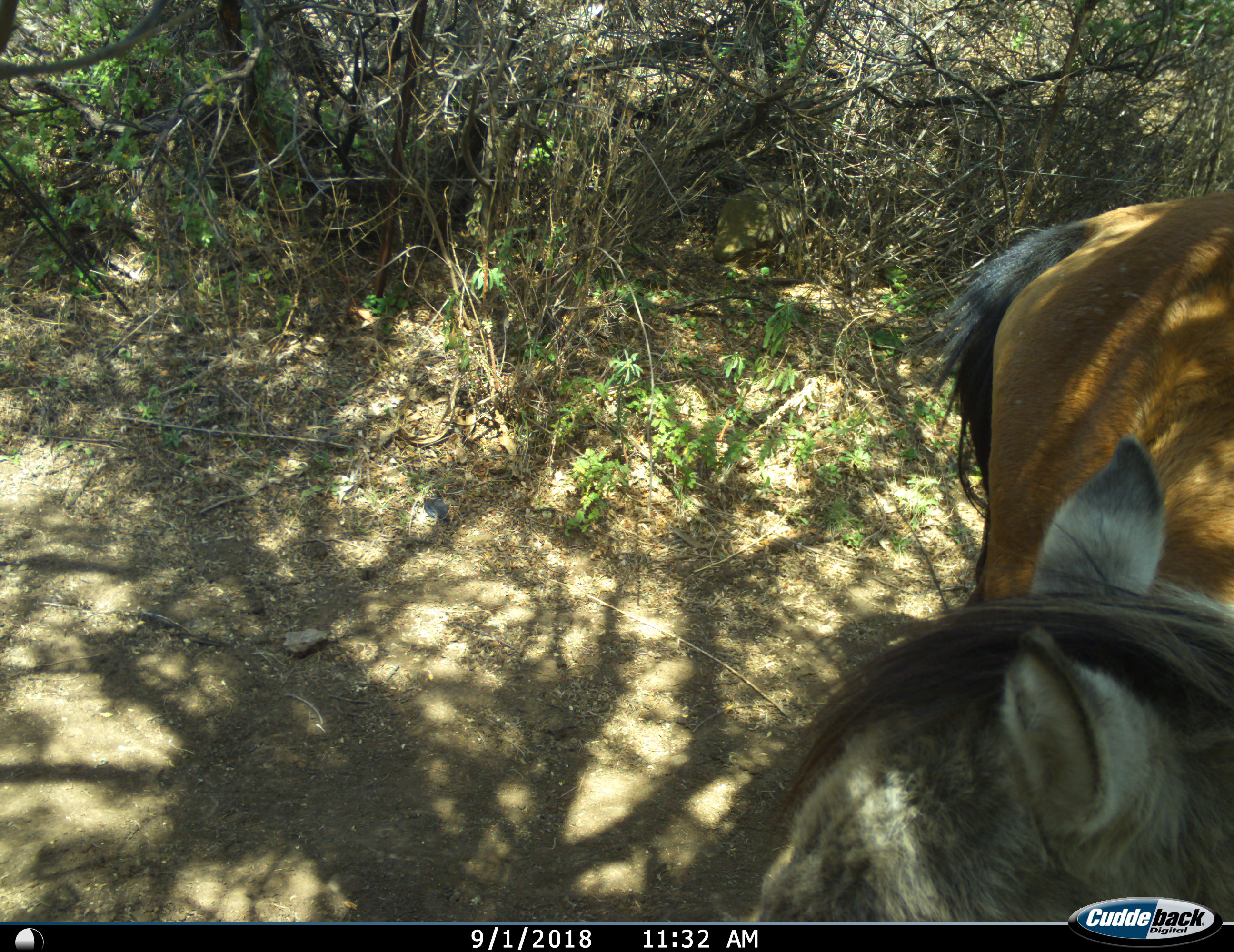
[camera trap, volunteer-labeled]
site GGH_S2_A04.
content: unidentified animal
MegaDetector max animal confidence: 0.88